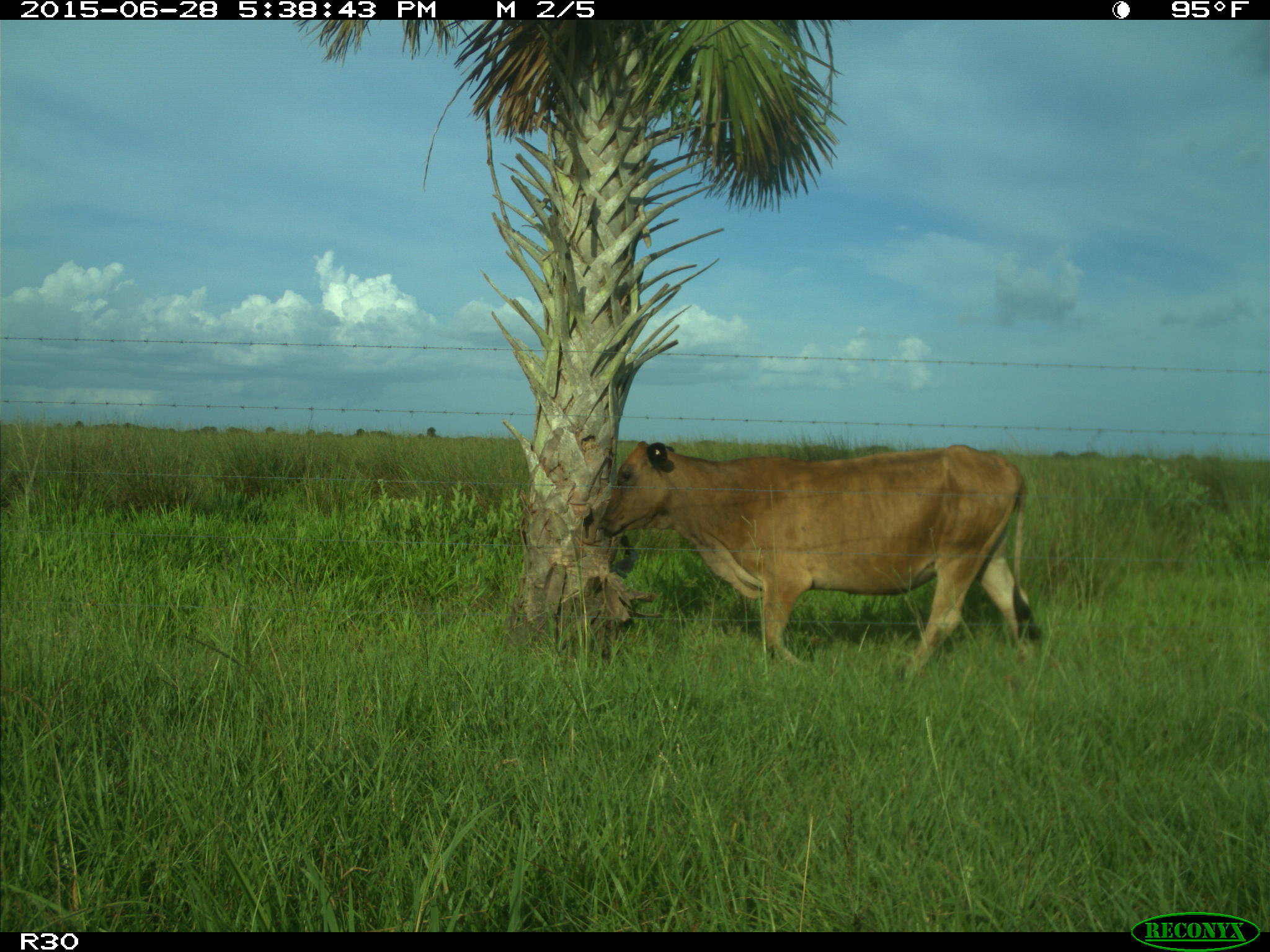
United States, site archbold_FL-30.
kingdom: Animalia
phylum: Chordata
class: Mammalia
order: Artiodactyla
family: Bovidae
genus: Bos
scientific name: Bos taurus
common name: domestic cow